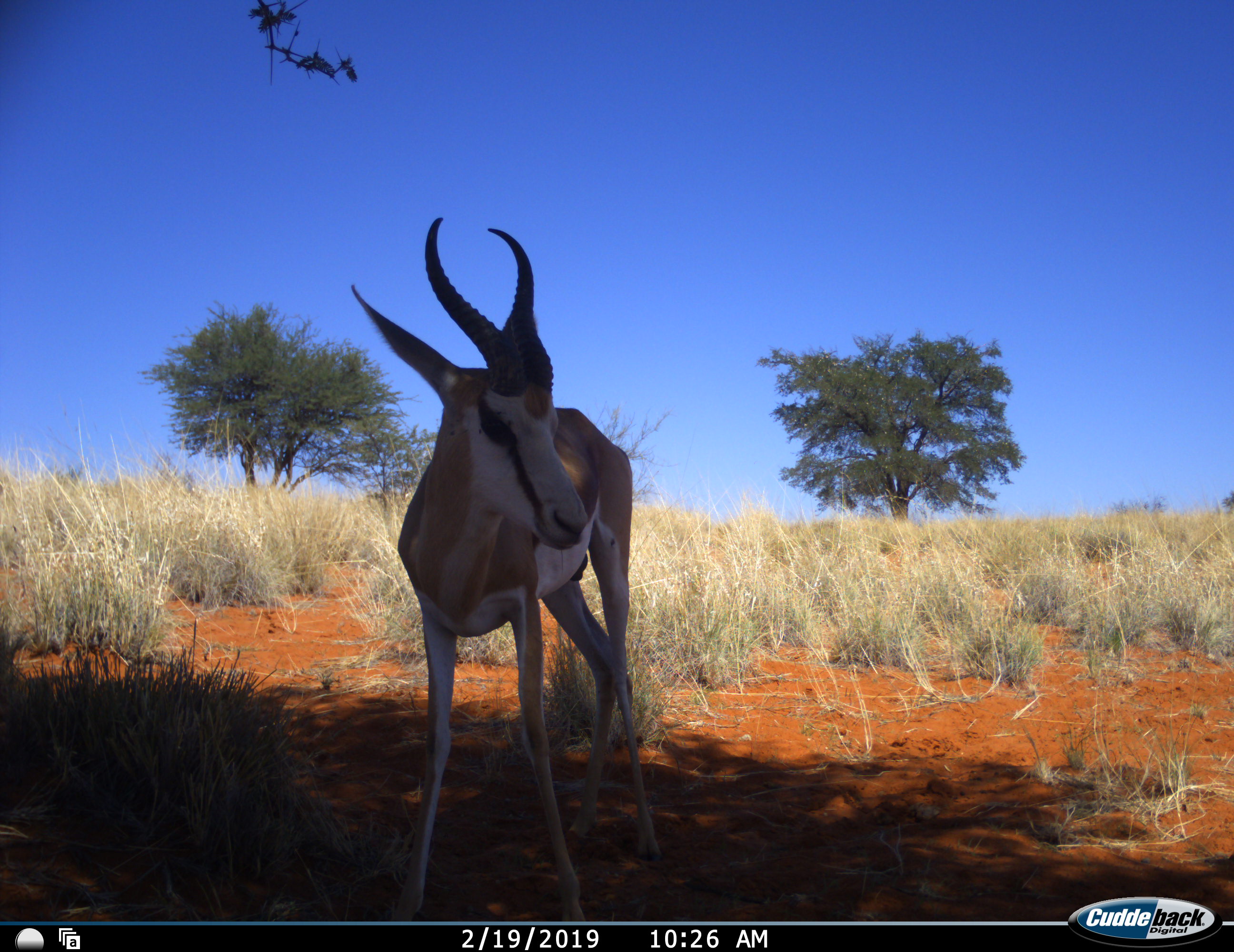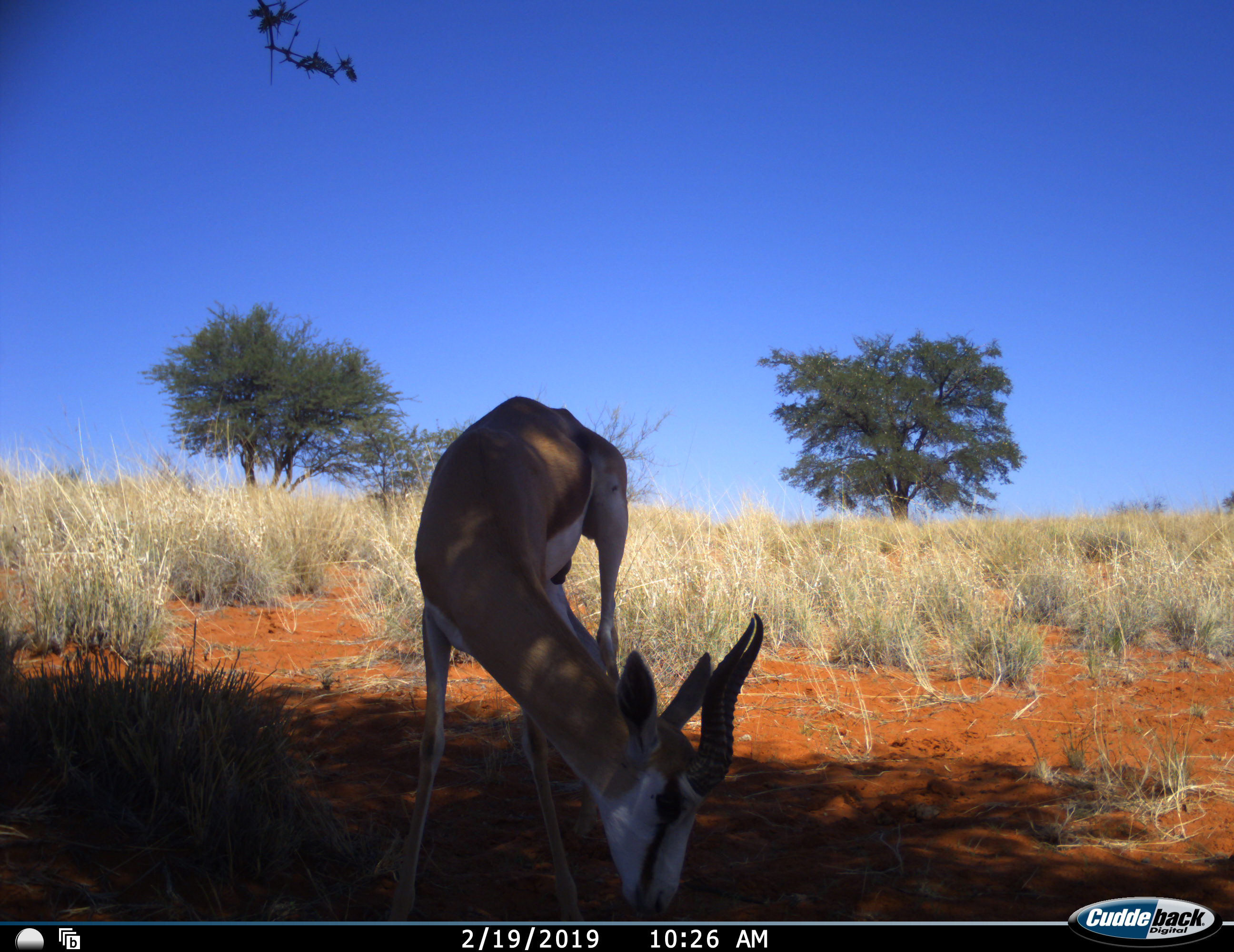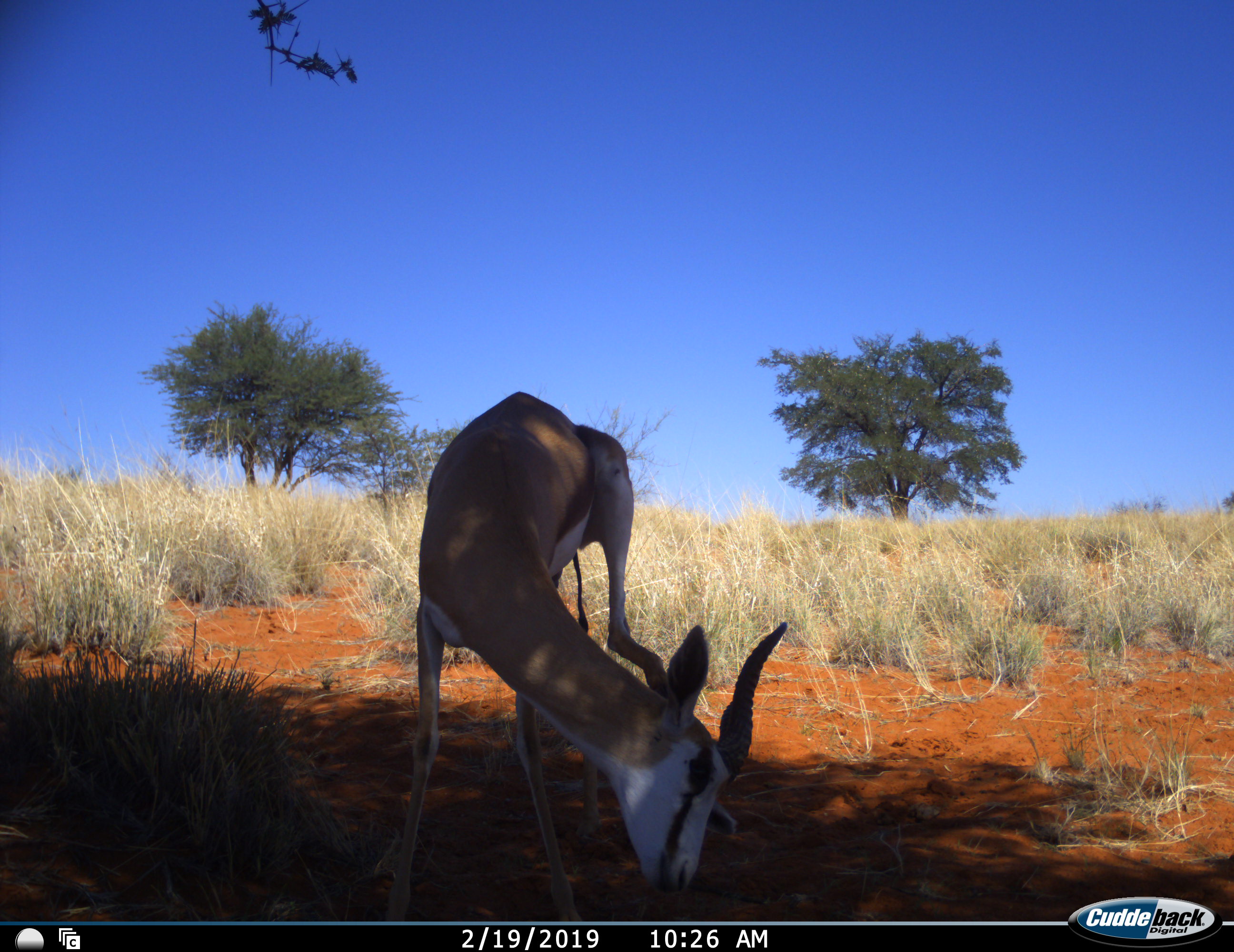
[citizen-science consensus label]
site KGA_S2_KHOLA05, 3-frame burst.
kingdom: Animalia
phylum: Chordata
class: Mammalia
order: Artiodactyla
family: Bovidae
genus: Antidorcas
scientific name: Antidorcas marsupialis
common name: springbok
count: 1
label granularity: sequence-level